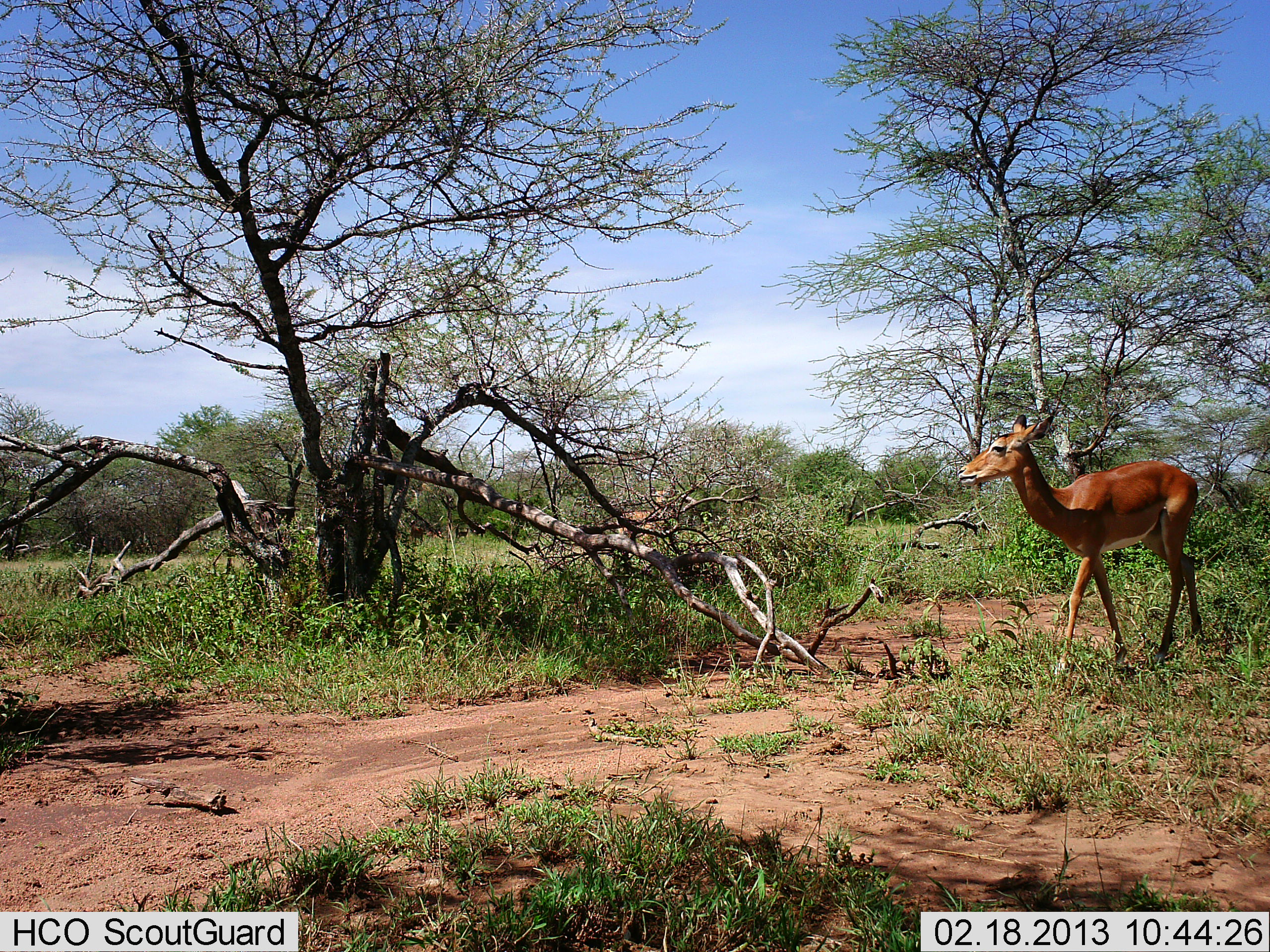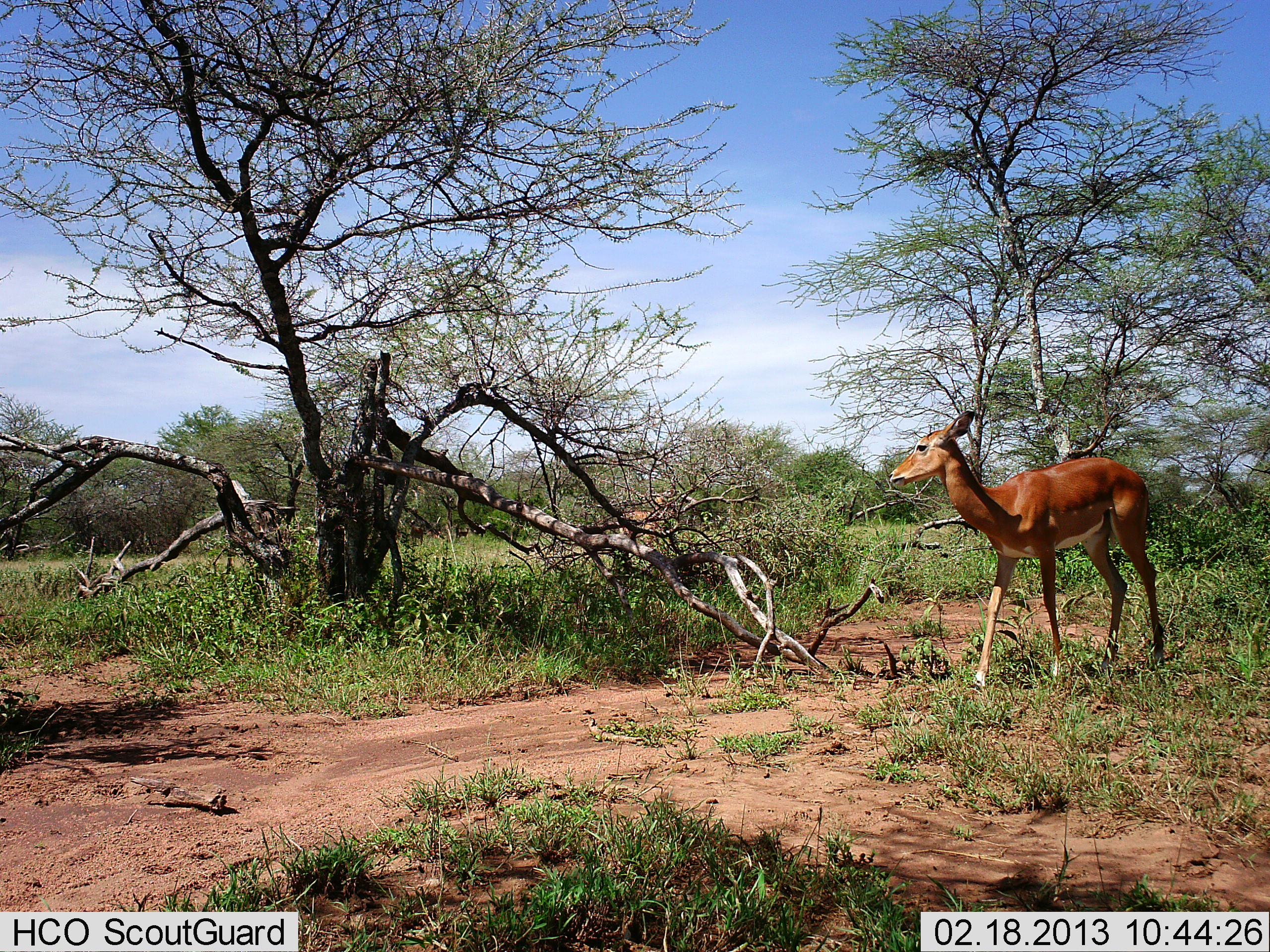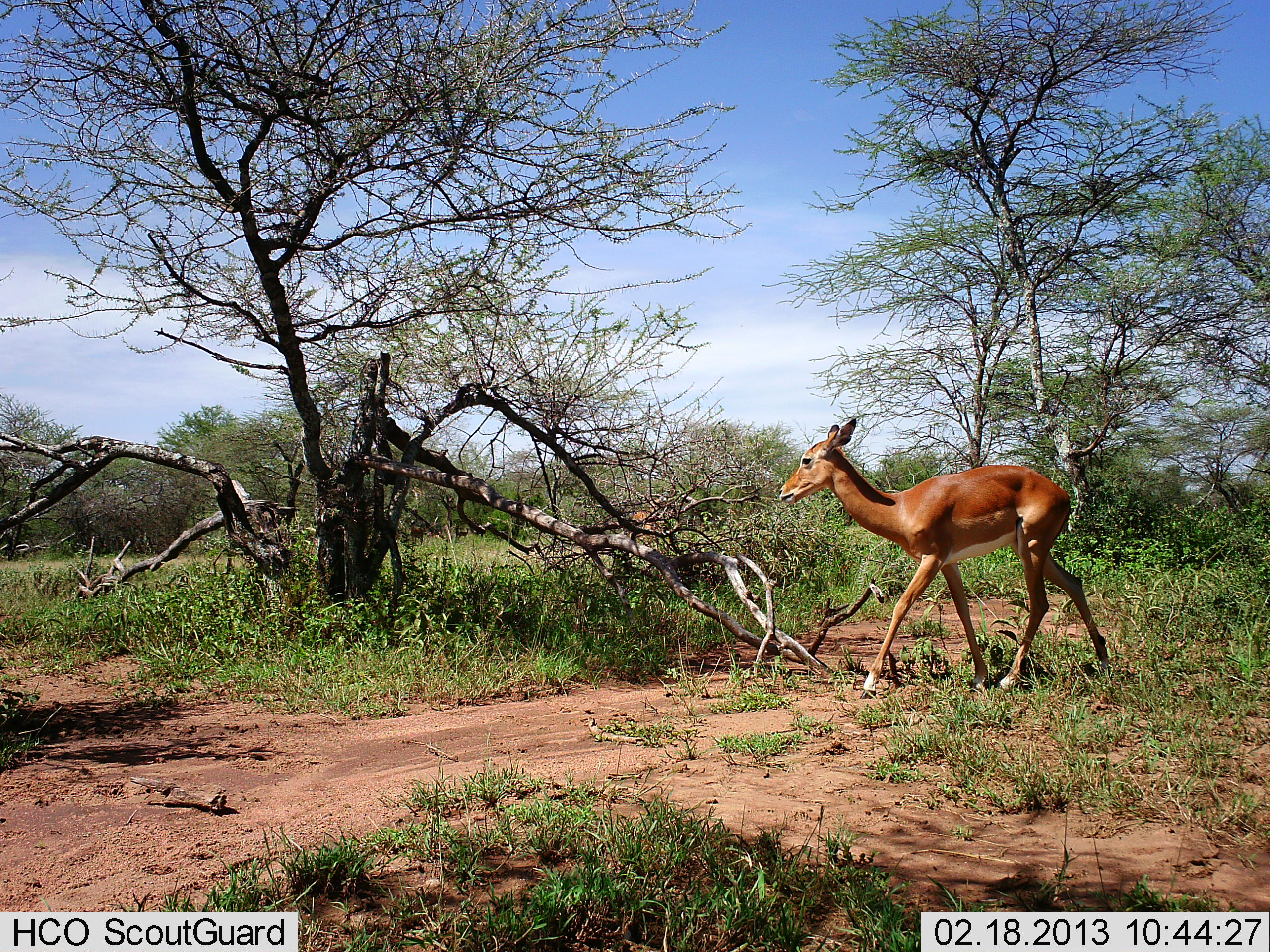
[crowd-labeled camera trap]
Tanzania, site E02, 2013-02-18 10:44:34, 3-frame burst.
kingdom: Animalia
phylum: Chordata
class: Mammalia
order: Artiodactyla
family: Bovidae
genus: Aepyceros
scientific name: Aepyceros melampus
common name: impala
Impala (Aepyceros melampus), count 1. Behavior (volunteer vote fractions): standing 35%, resting 0%, moving 91%, interacting 0%. Young present (vote fraction): 0%. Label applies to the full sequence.